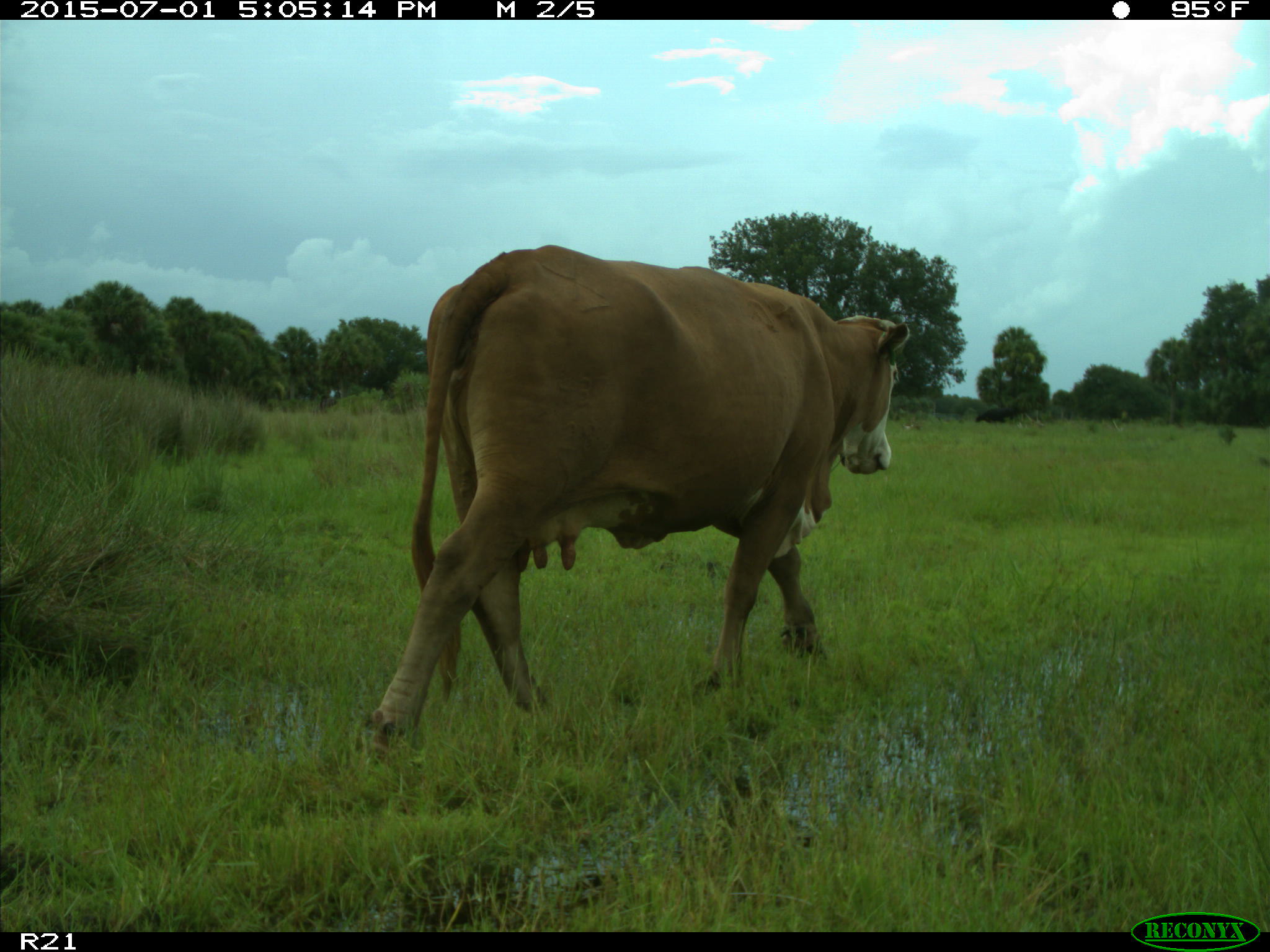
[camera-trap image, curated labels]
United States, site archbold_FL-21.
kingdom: Animalia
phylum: Chordata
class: Mammalia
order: Artiodactyla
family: Bovidae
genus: Bos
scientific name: Bos taurus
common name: domestic cow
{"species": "Bos taurus (domestic cow)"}